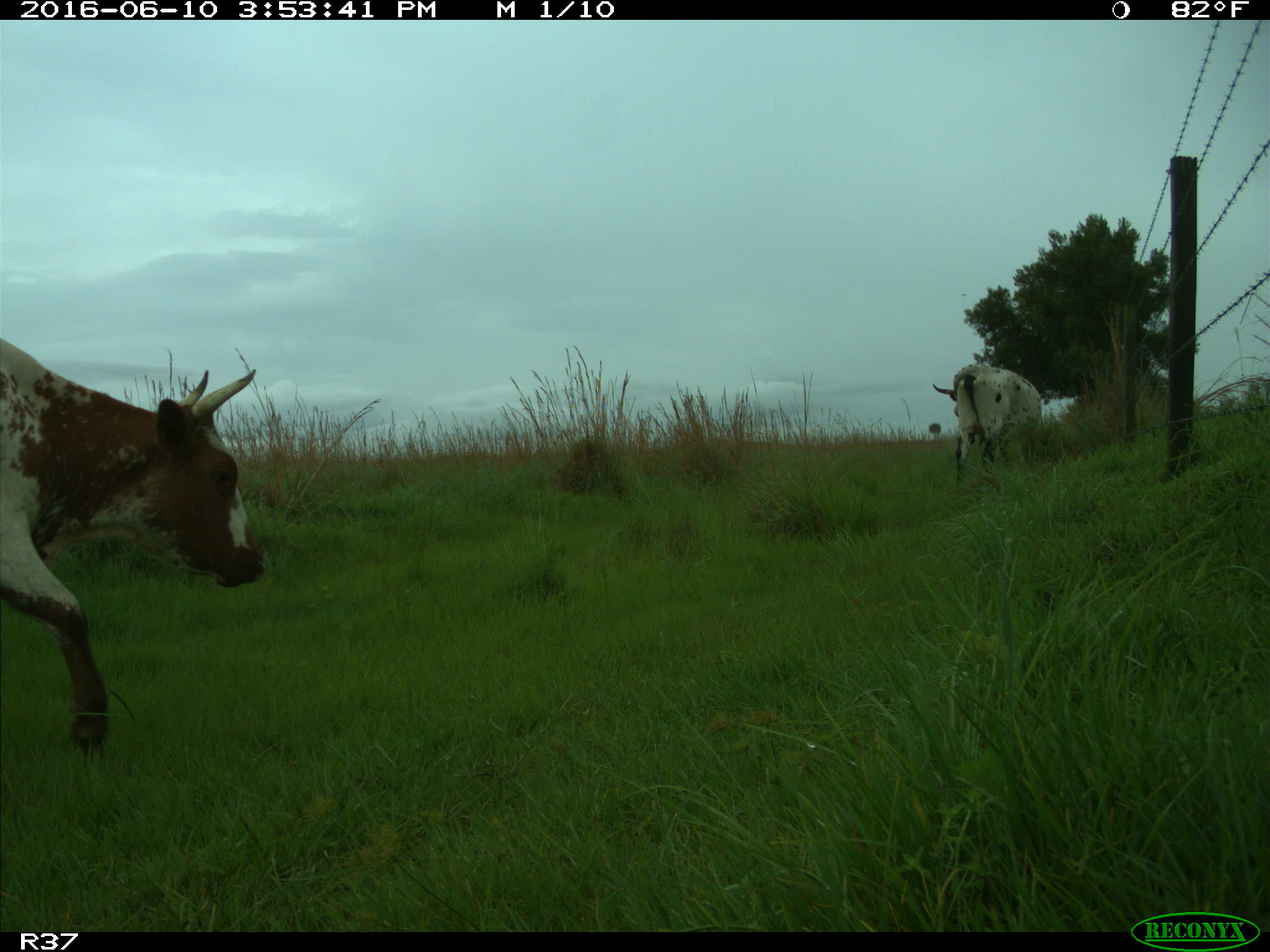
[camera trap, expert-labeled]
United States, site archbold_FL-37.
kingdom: Animalia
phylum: Chordata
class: Mammalia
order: Artiodactyla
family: Bovidae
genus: Bos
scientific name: Bos taurus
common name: domestic cow